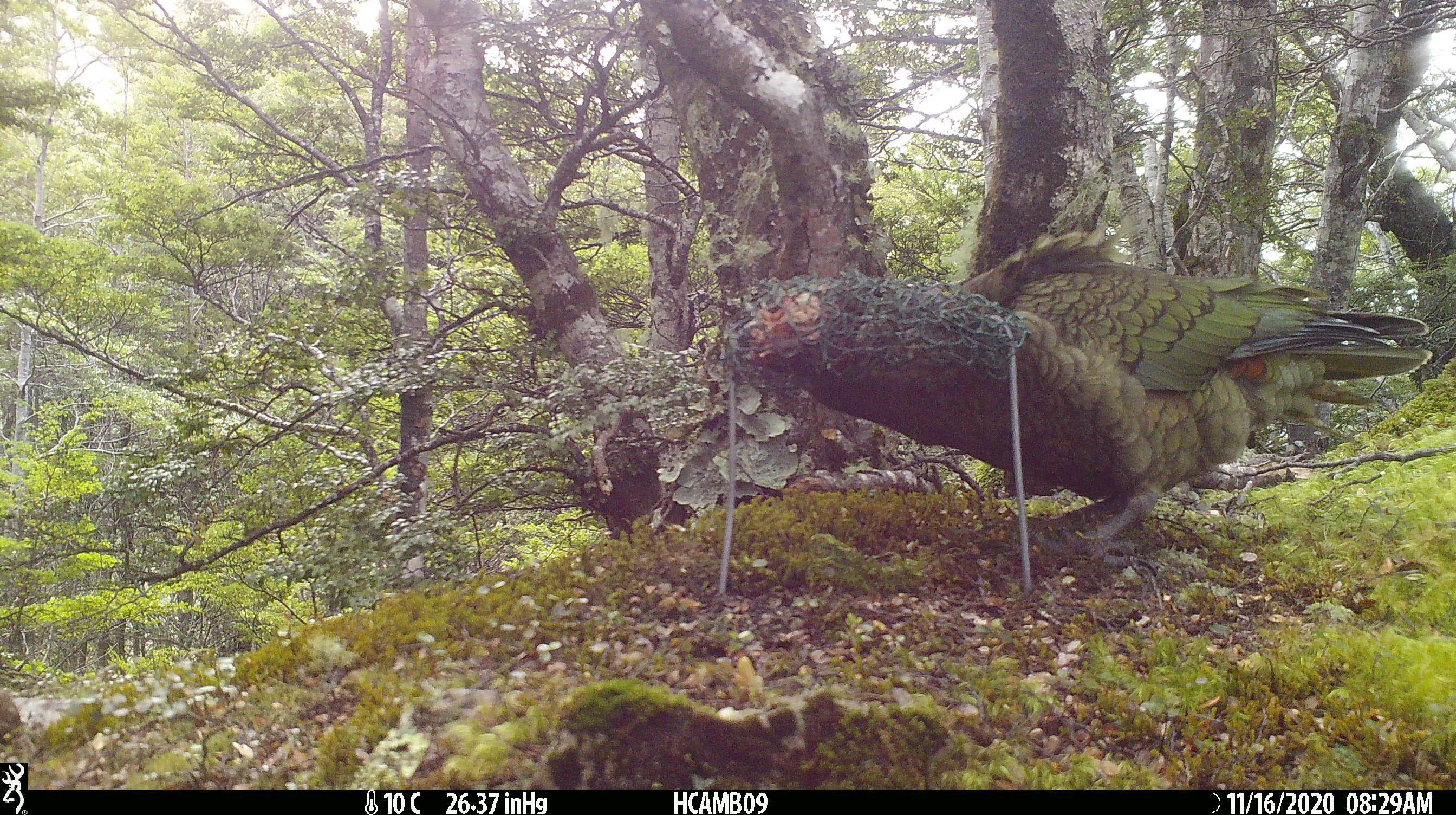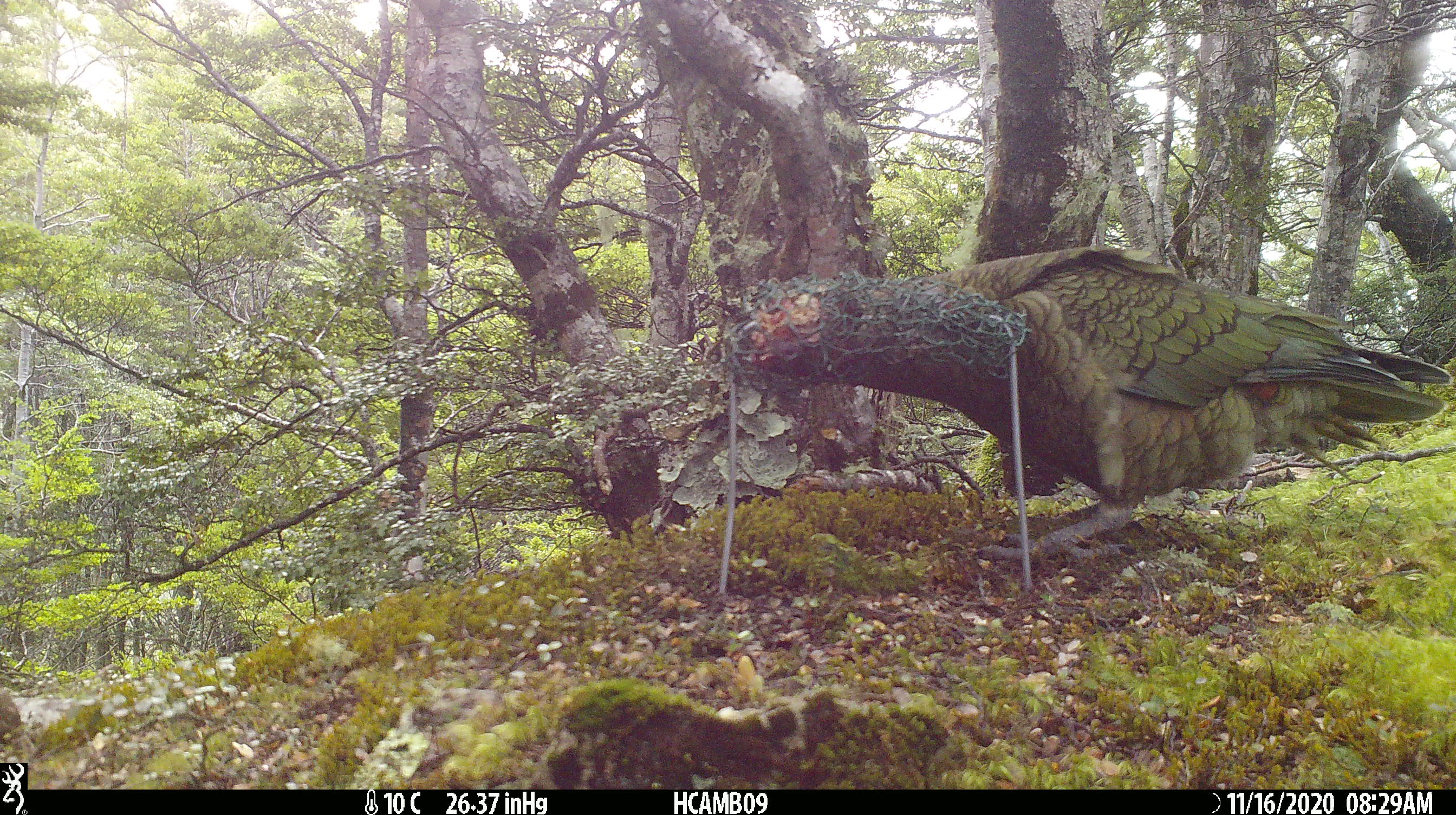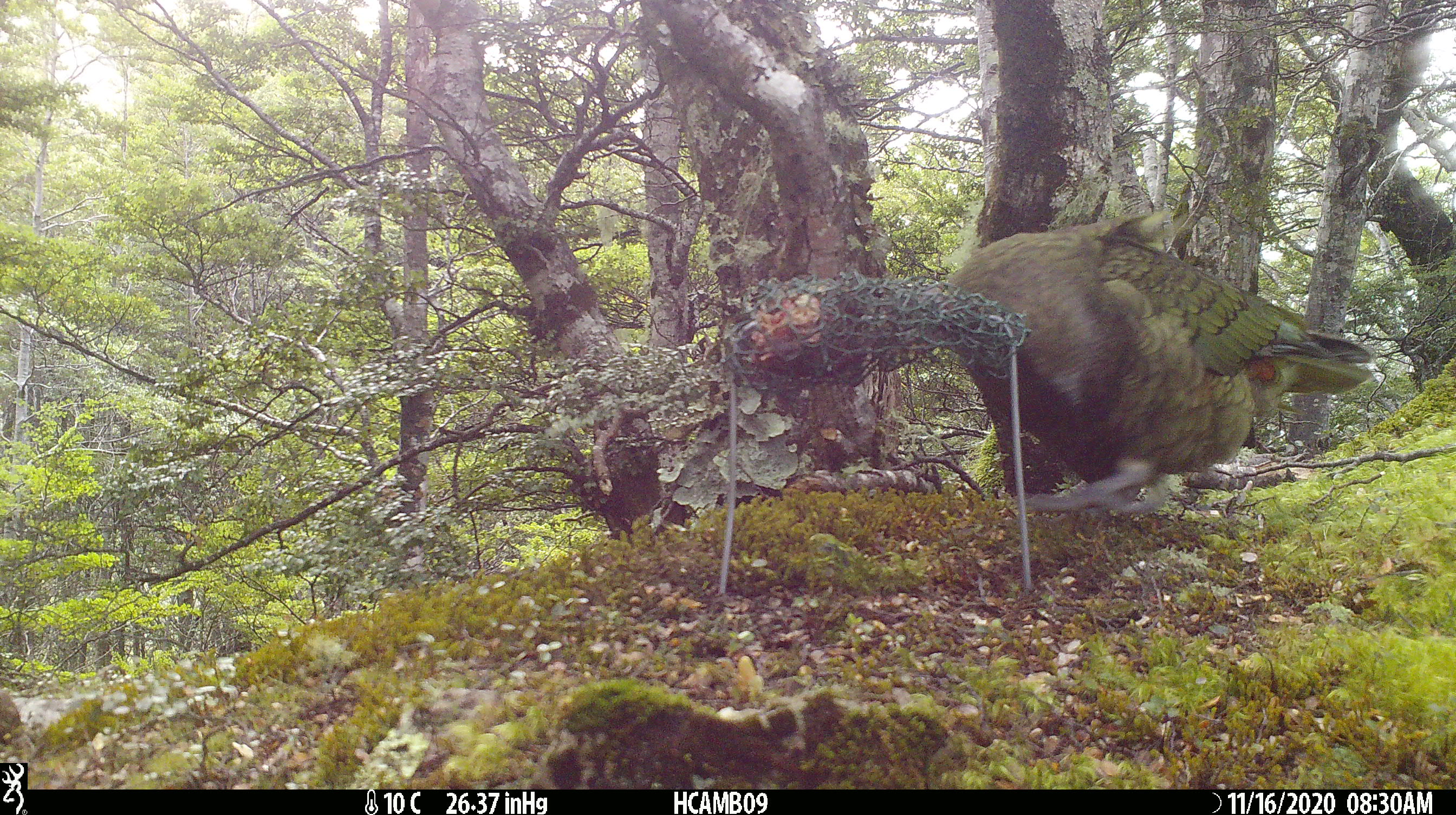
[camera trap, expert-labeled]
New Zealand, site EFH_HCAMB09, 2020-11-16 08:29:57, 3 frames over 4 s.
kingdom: Animalia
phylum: Chordata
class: Aves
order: Psittaciformes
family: Strigopidae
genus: Nestor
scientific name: Nestor notabilis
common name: kea